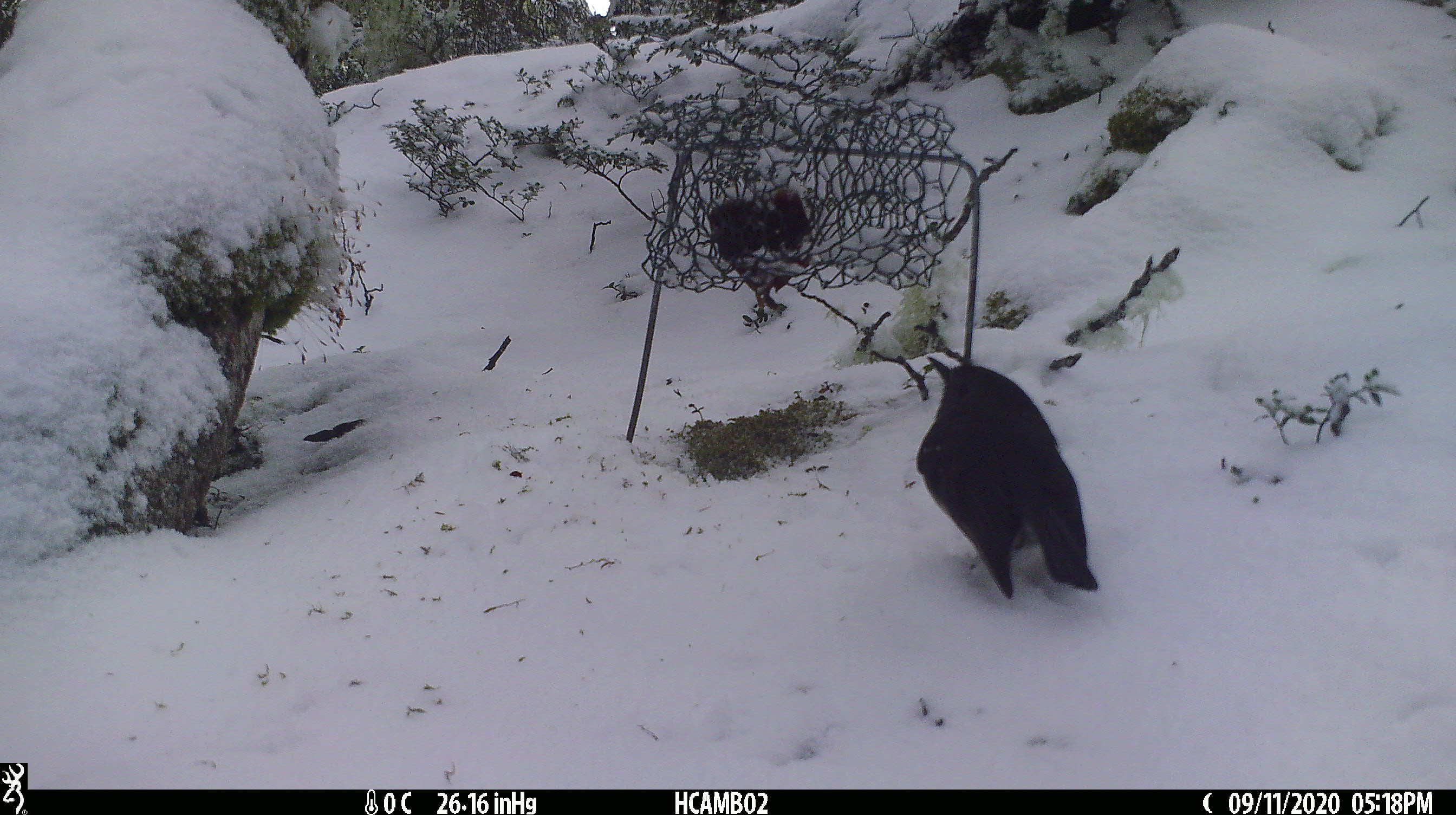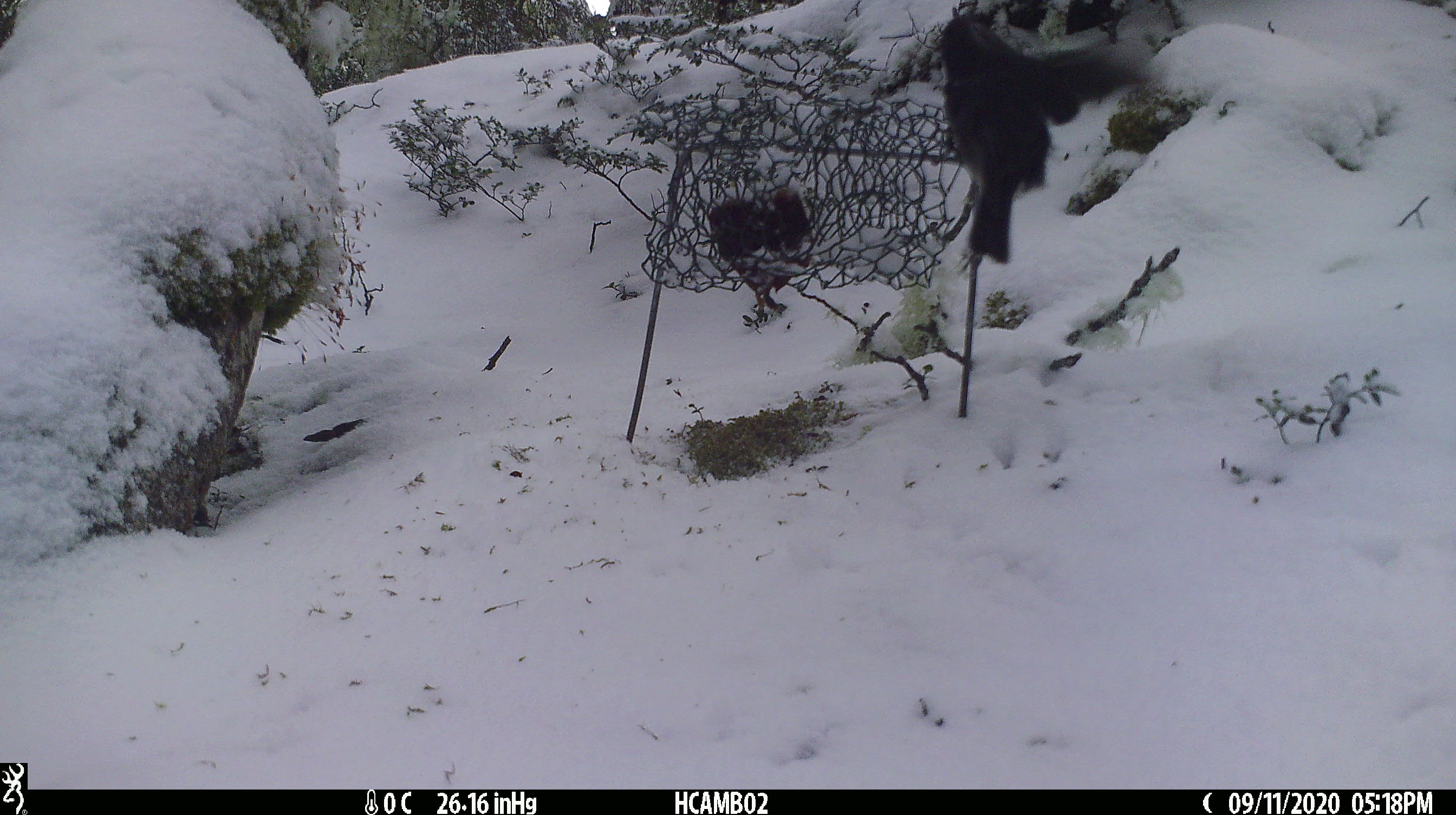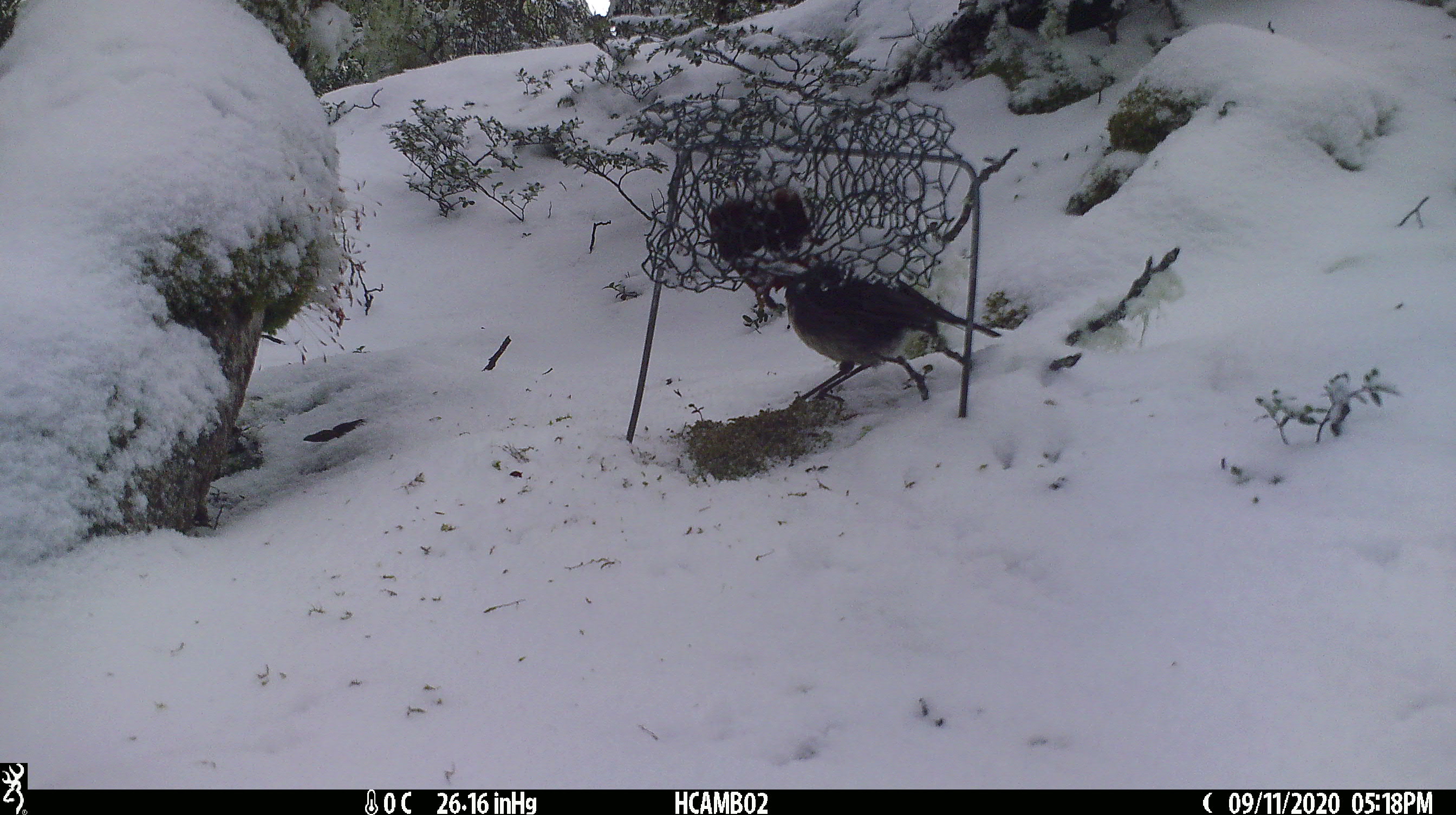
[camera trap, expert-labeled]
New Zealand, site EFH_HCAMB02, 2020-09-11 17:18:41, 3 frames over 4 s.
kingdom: Animalia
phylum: Chordata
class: Aves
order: Passeriformes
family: Petroicidae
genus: Petroica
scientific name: Petroica australis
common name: new zealand robin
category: robin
Robin (new zealand robin) (Petroica australis).